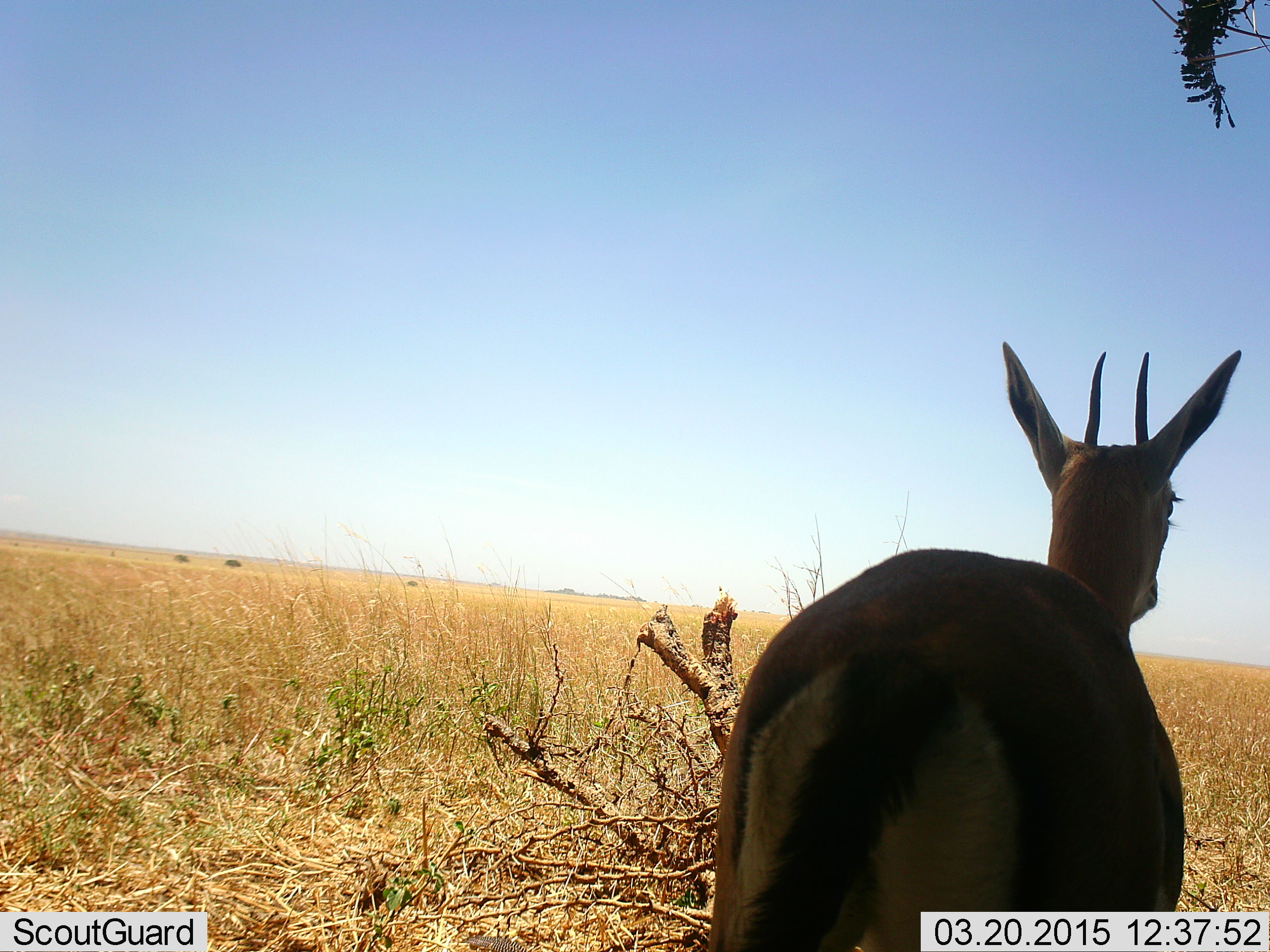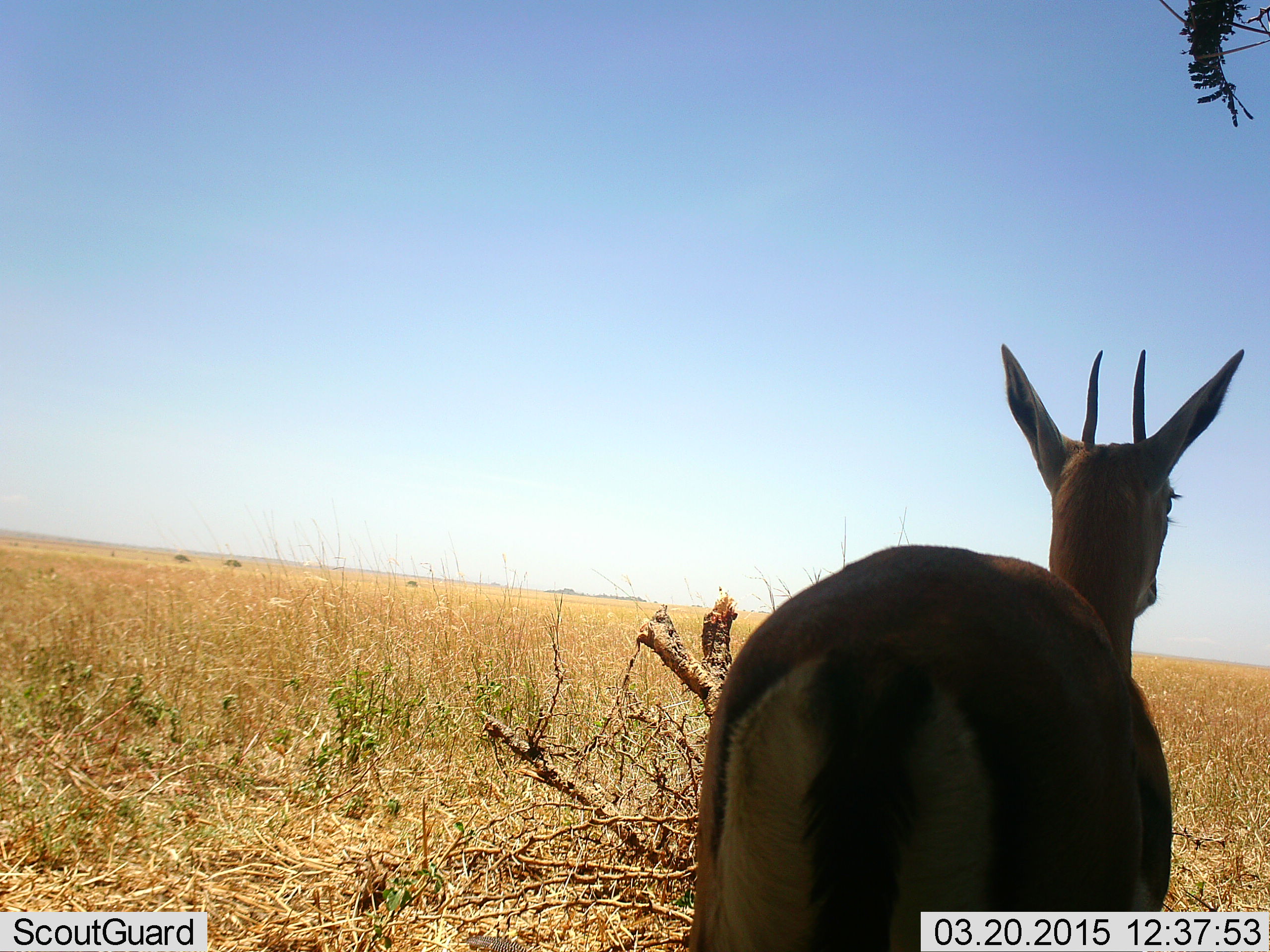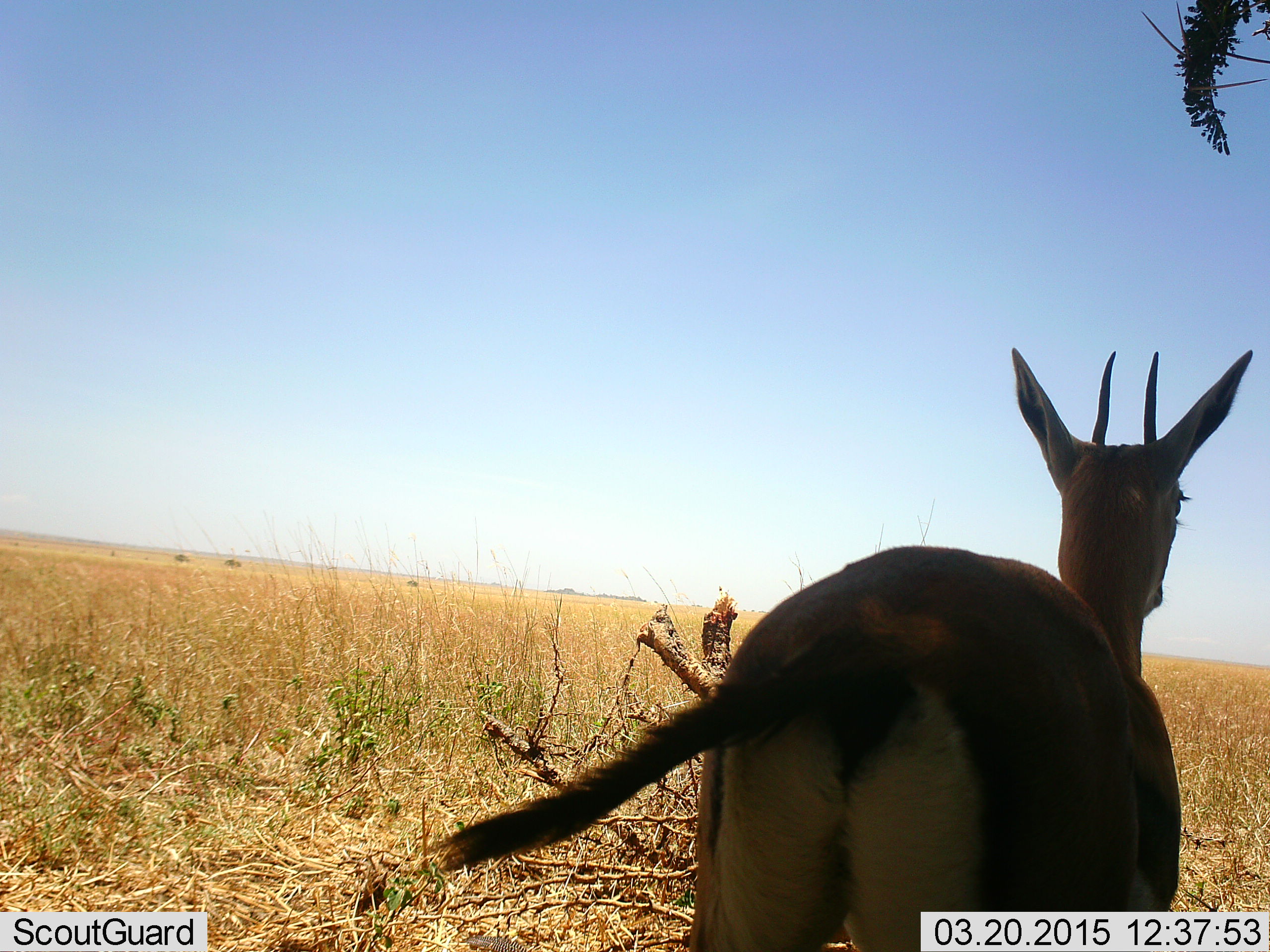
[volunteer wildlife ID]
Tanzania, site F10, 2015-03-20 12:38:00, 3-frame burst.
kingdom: Animalia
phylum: Chordata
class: Mammalia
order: Artiodactyla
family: Bovidae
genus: Eudorcas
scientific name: Eudorcas thomsonii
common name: thomson's gazelle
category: gazellethomsons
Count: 1.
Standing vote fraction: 100%.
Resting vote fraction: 0%.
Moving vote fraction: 0%.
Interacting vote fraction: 0%.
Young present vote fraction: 0%.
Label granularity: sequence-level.